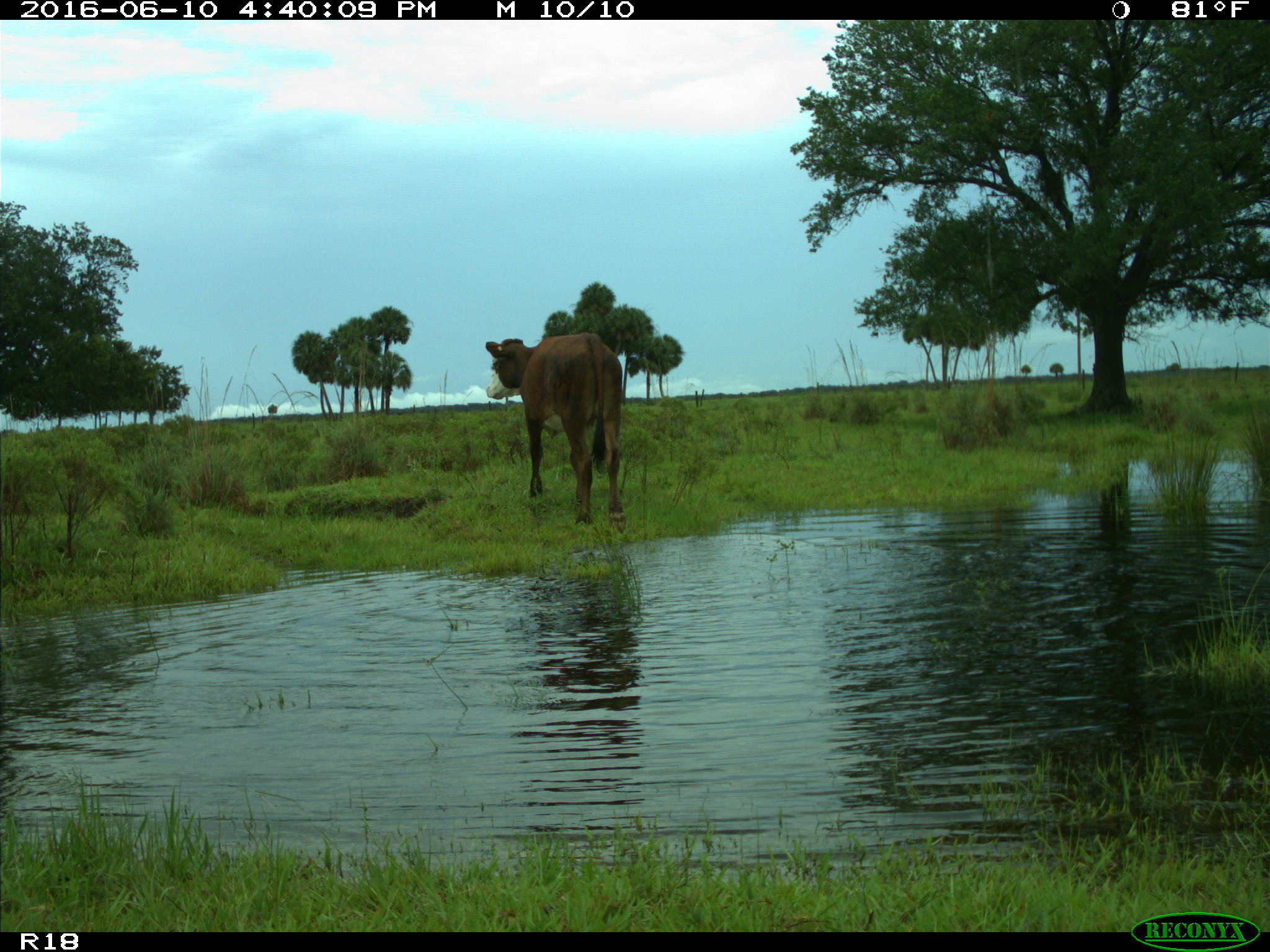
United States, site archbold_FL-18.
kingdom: Animalia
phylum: Chordata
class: Mammalia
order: Artiodactyla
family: Bovidae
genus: Bos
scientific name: Bos taurus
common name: domestic cow